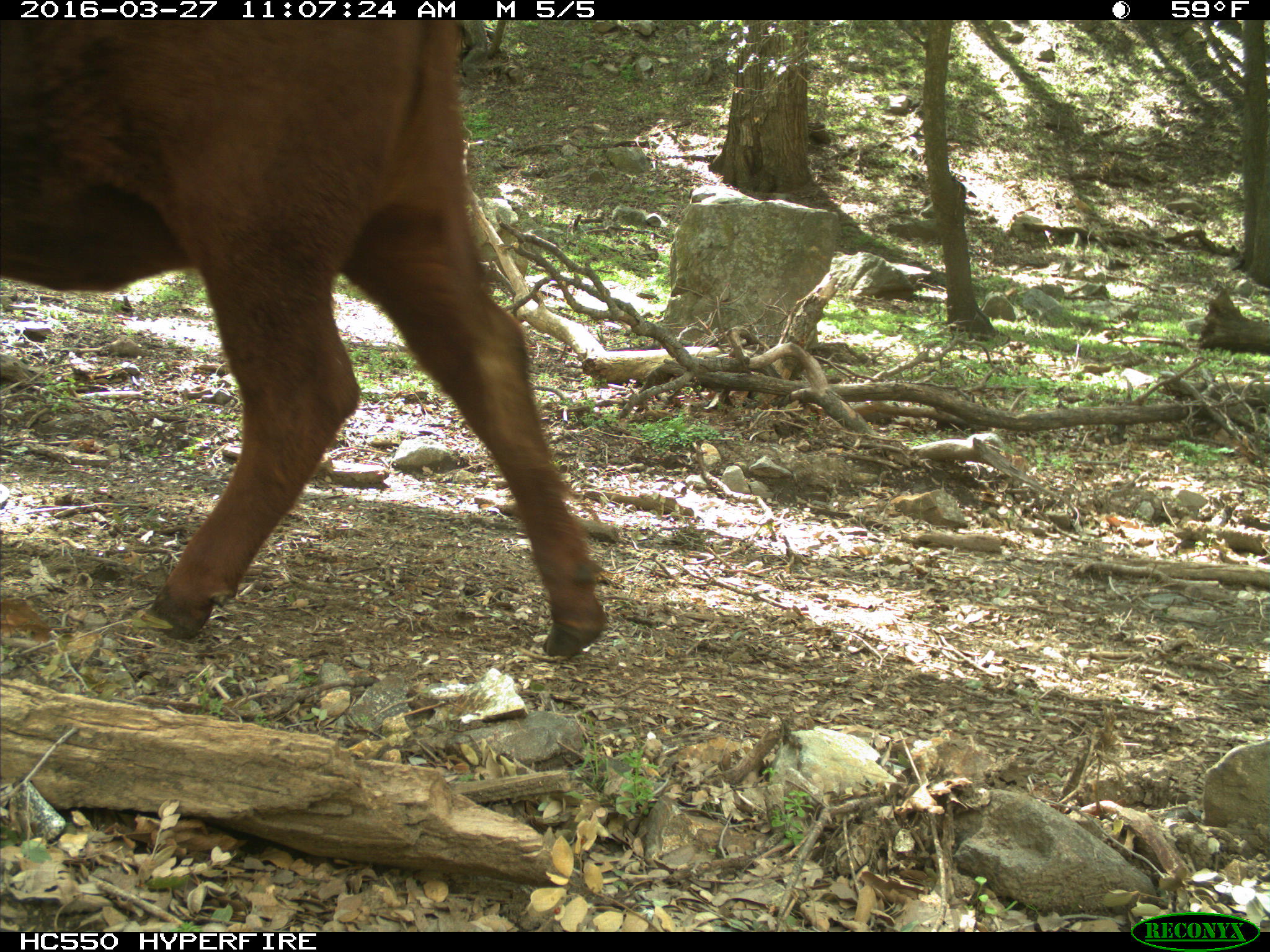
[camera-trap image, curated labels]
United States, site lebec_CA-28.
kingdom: Animalia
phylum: Chordata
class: Mammalia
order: Artiodactyla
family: Bovidae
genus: Bos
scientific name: Bos taurus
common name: domestic cow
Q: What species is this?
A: Bos taurus (domestic cow).